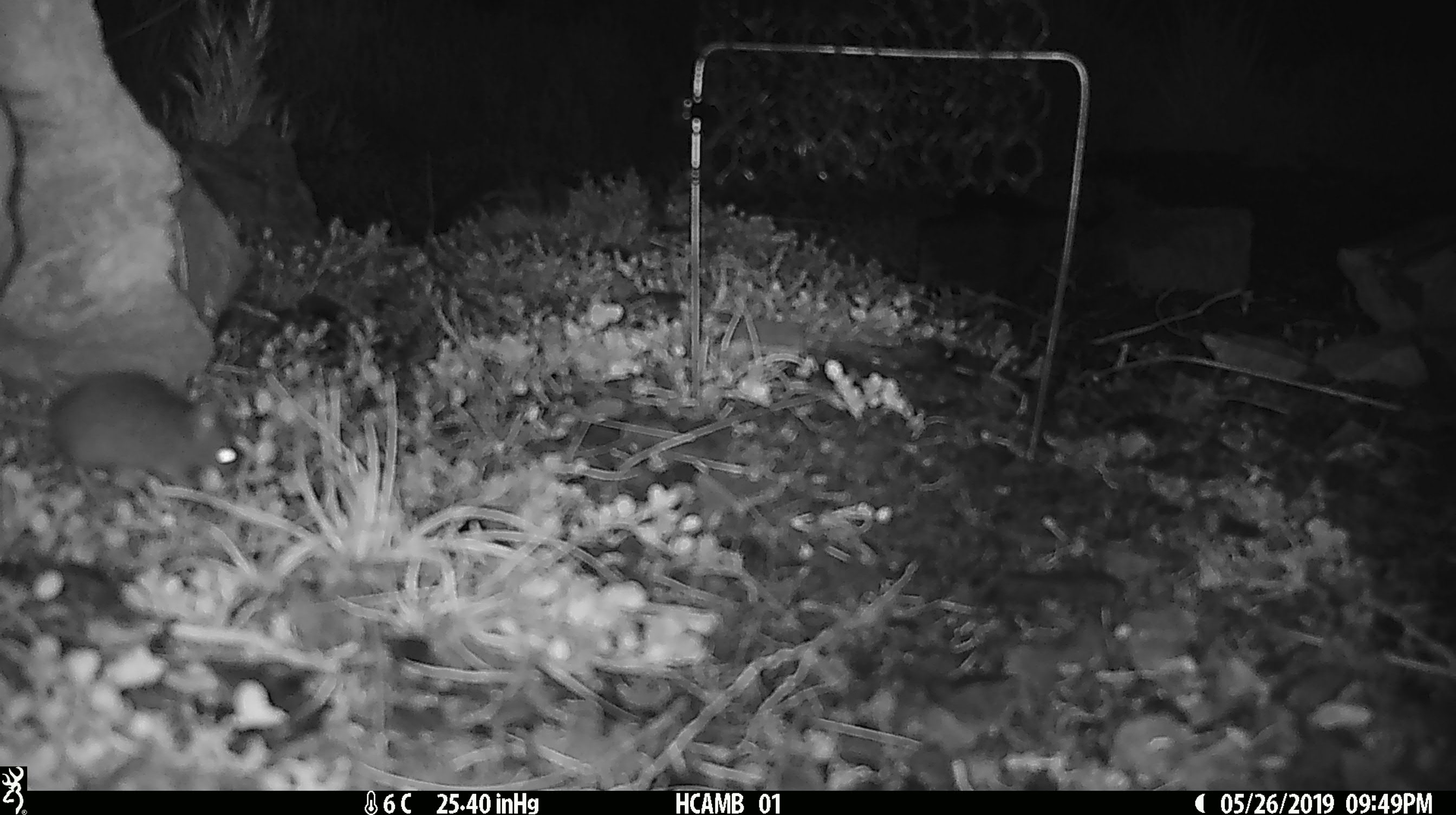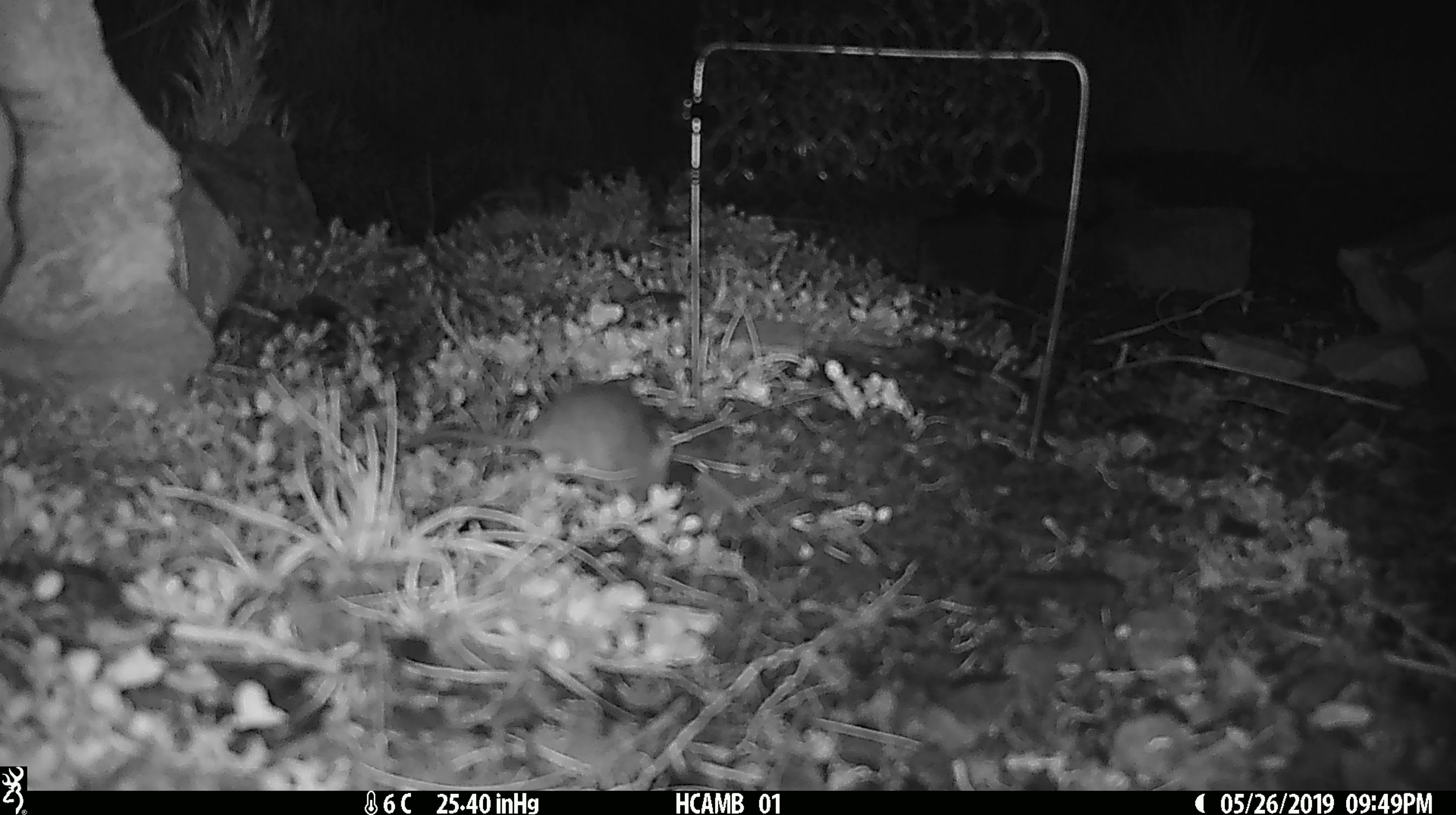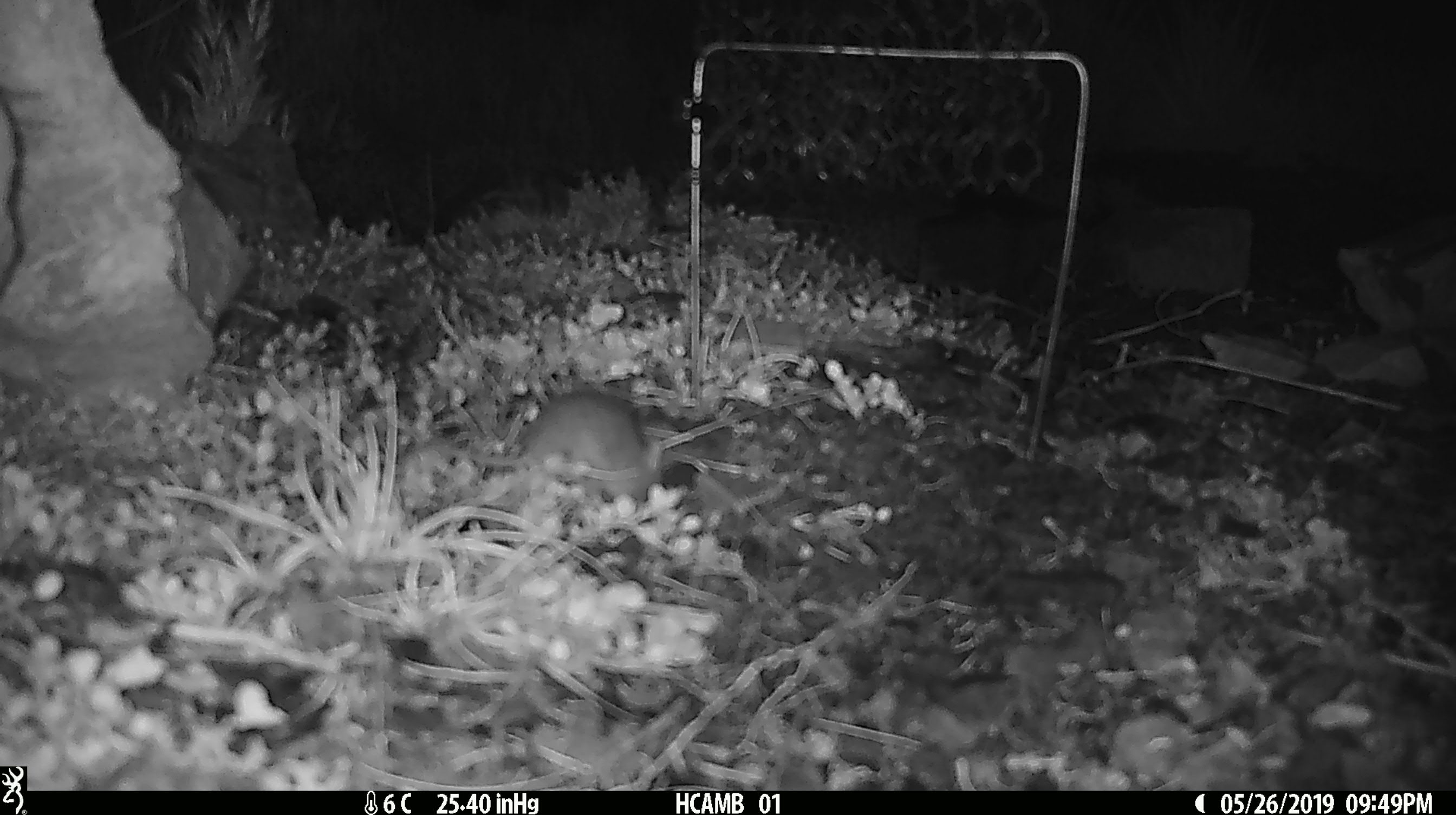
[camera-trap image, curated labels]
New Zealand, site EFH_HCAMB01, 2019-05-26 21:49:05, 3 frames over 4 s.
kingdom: Animalia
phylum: Chordata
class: Mammalia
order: Rodentia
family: Muridae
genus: Mus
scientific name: Mus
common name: mouse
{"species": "mouse (Mus)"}